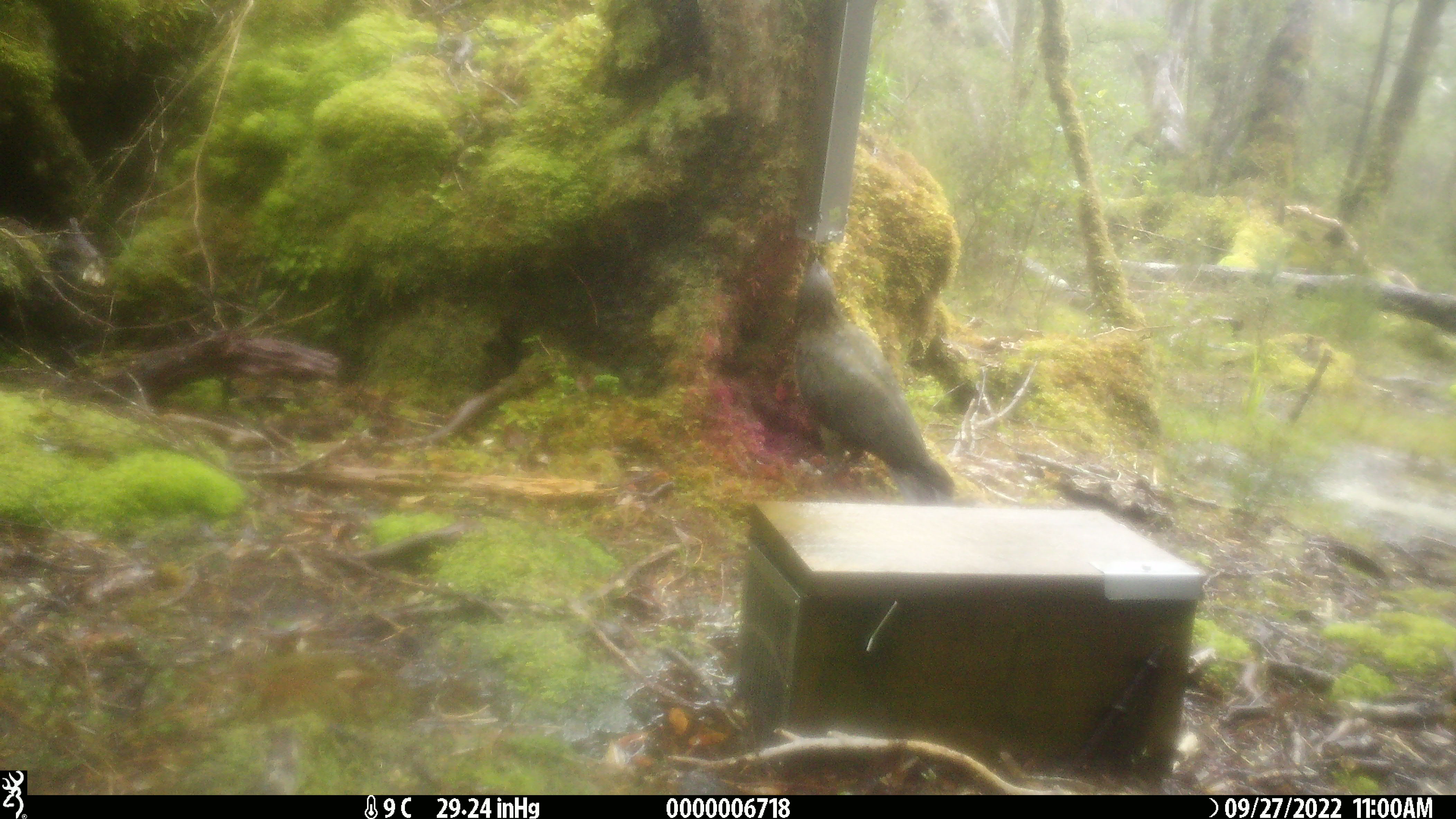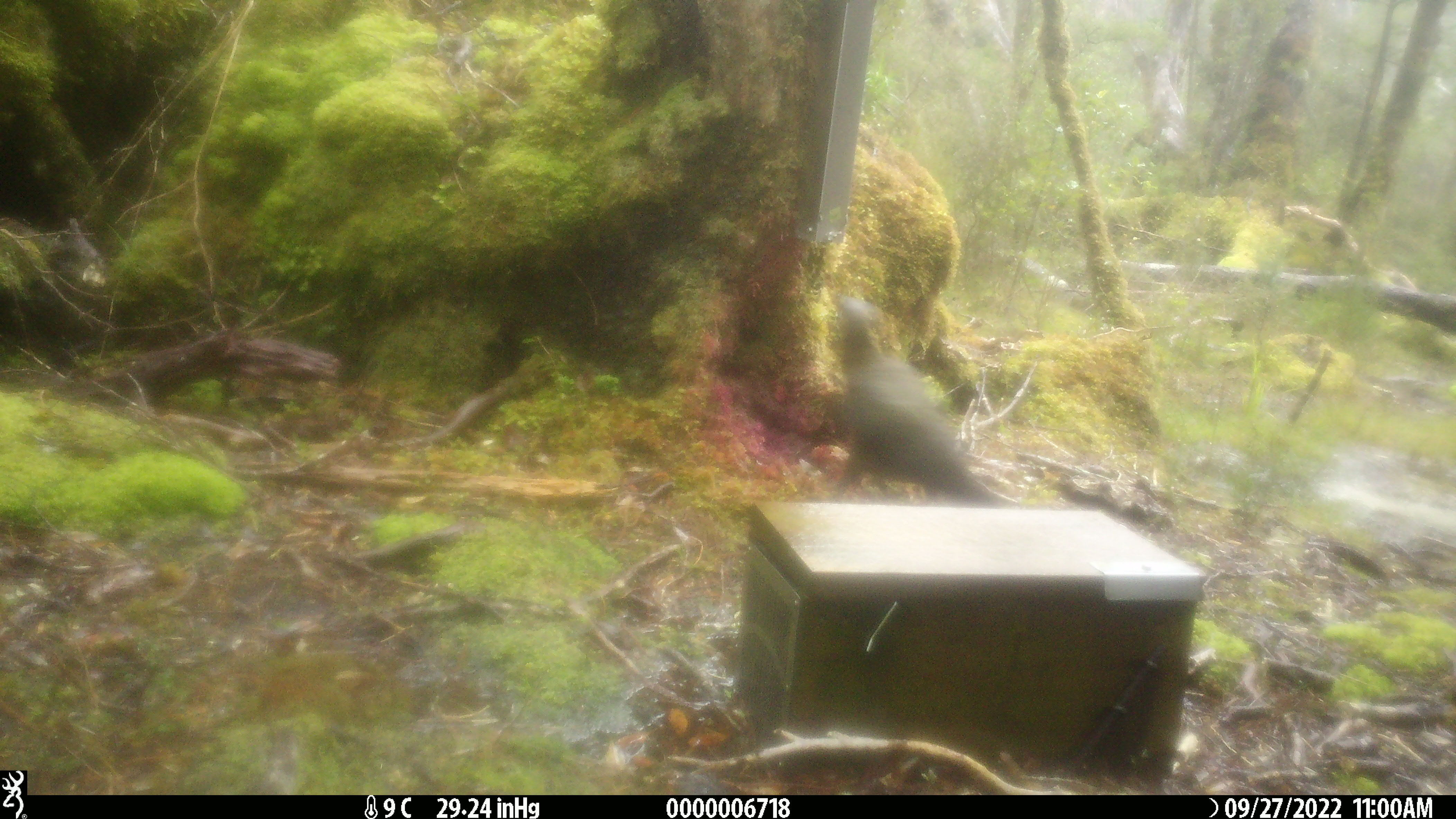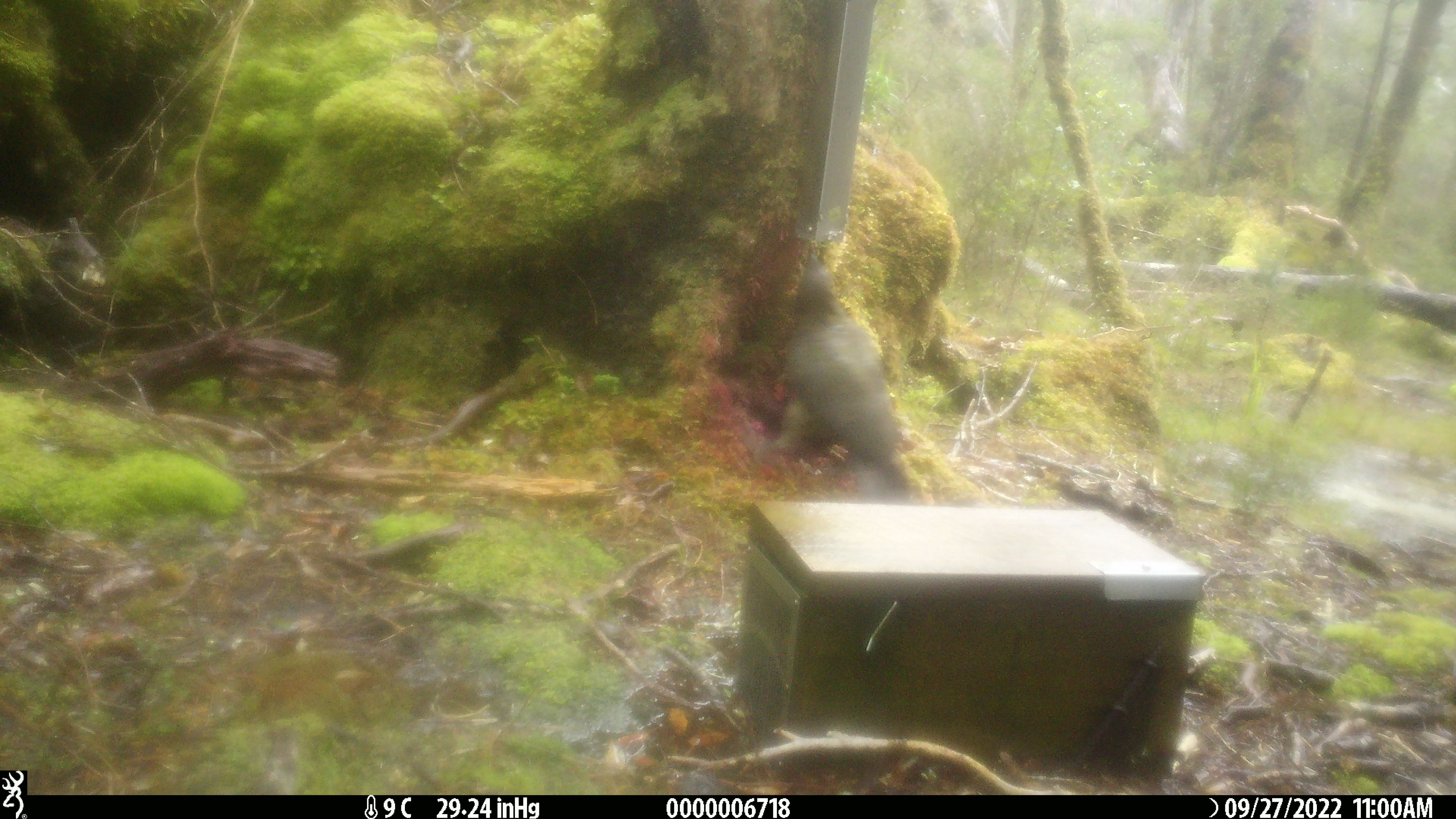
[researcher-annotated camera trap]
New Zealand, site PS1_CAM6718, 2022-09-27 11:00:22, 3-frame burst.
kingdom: Animalia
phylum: Chordata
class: Aves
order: Psittaciformes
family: Strigopidae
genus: Nestor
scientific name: Nestor notabilis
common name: kea